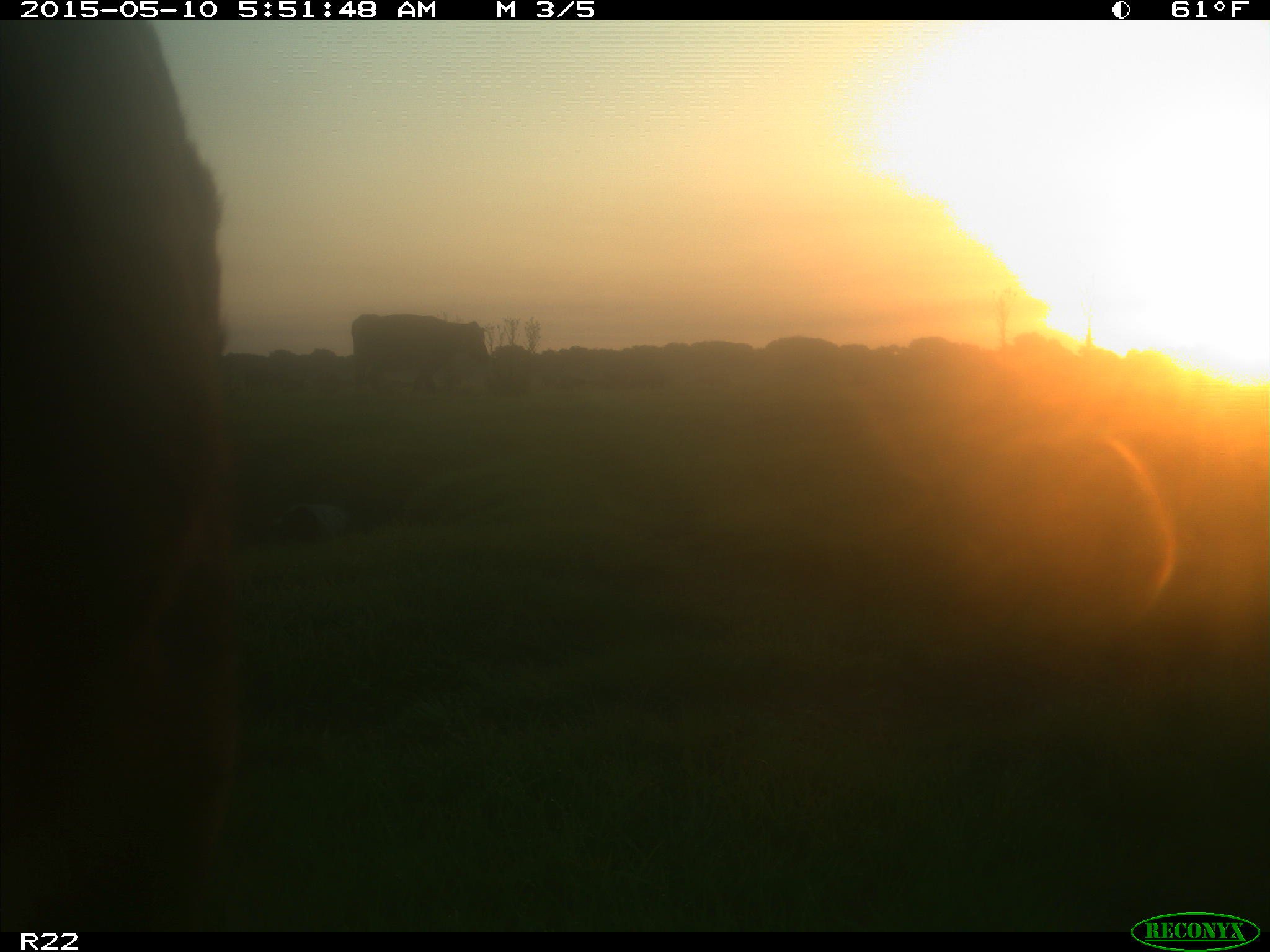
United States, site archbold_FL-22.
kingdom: Animalia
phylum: Chordata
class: Mammalia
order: Artiodactyla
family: Bovidae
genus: Bos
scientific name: Bos taurus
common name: domestic cow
Bos taurus (domestic cow).